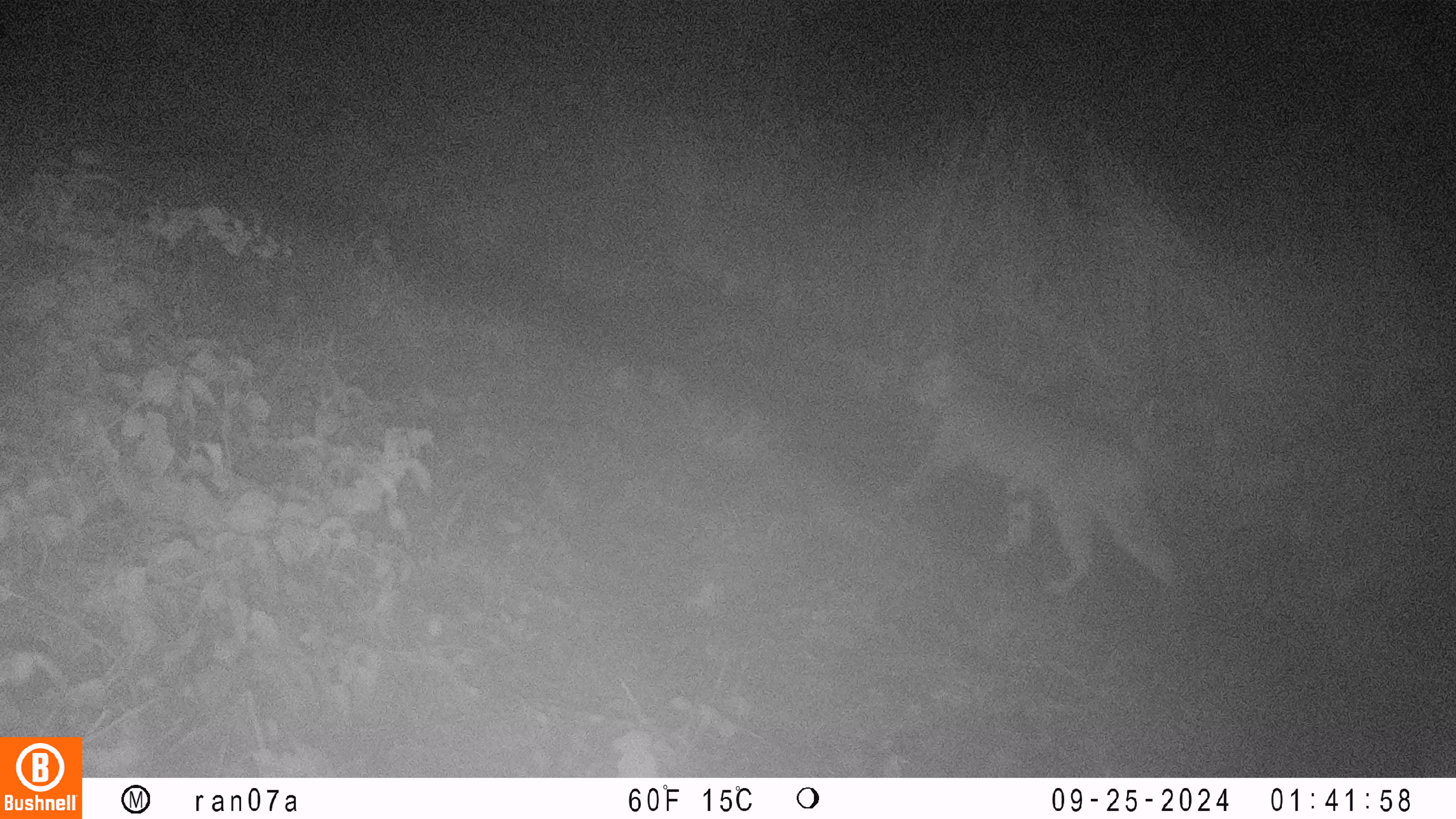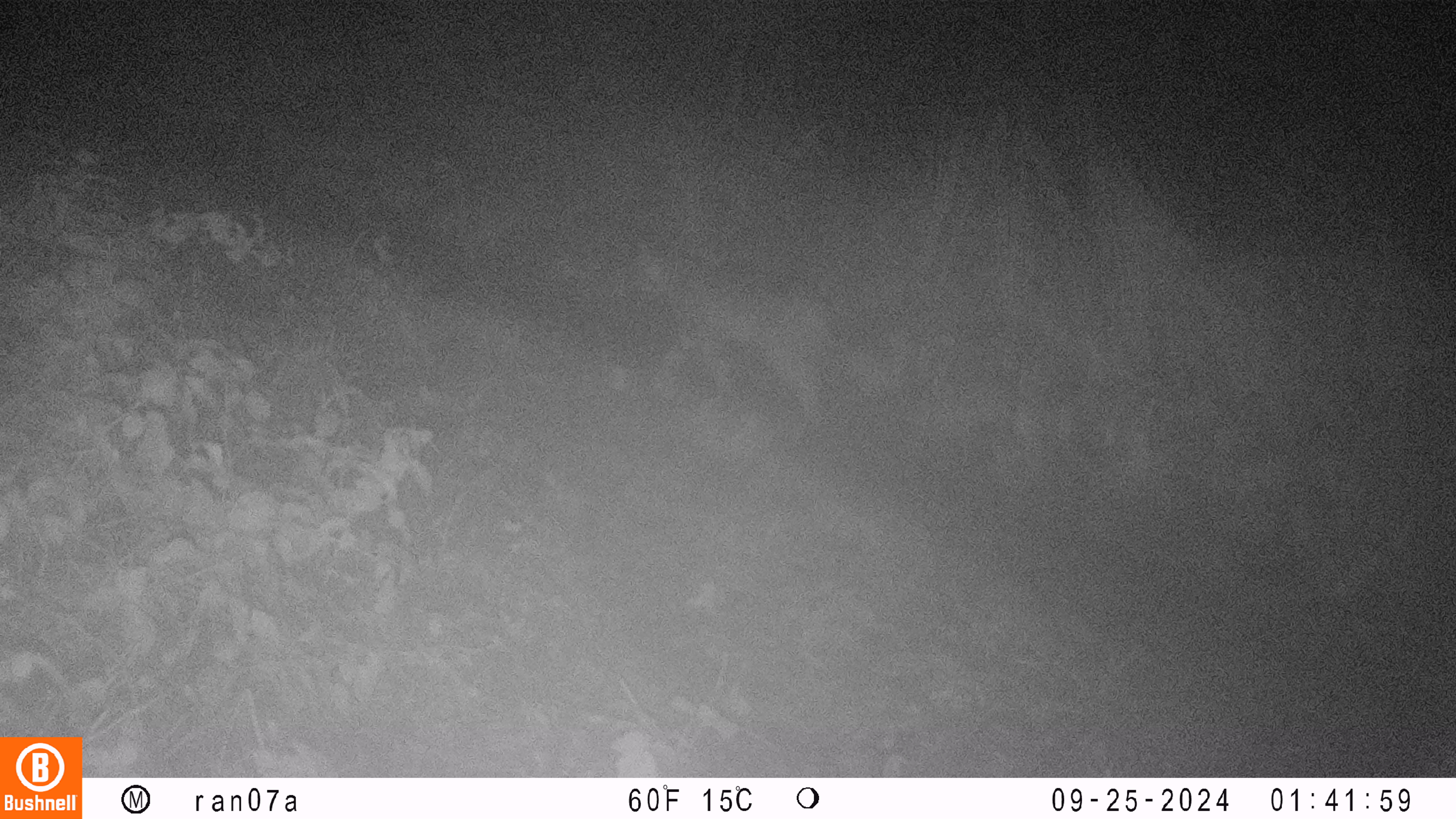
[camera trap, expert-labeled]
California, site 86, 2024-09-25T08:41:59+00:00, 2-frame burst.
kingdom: Animalia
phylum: Chordata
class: Mammalia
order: Carnivora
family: Felidae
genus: Lynx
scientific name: Lynx rufus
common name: bobcat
Bobcat (Lynx rufus).